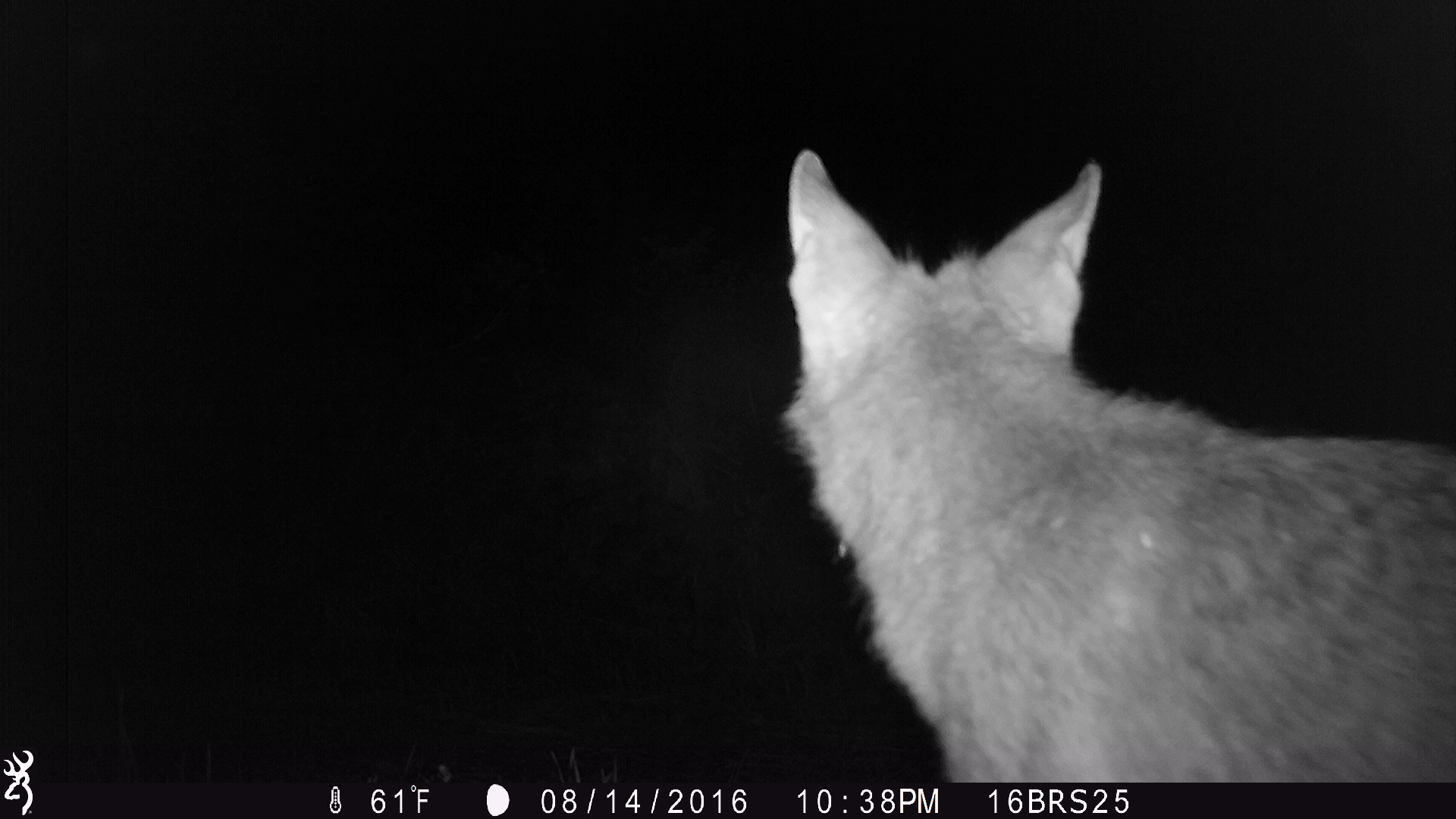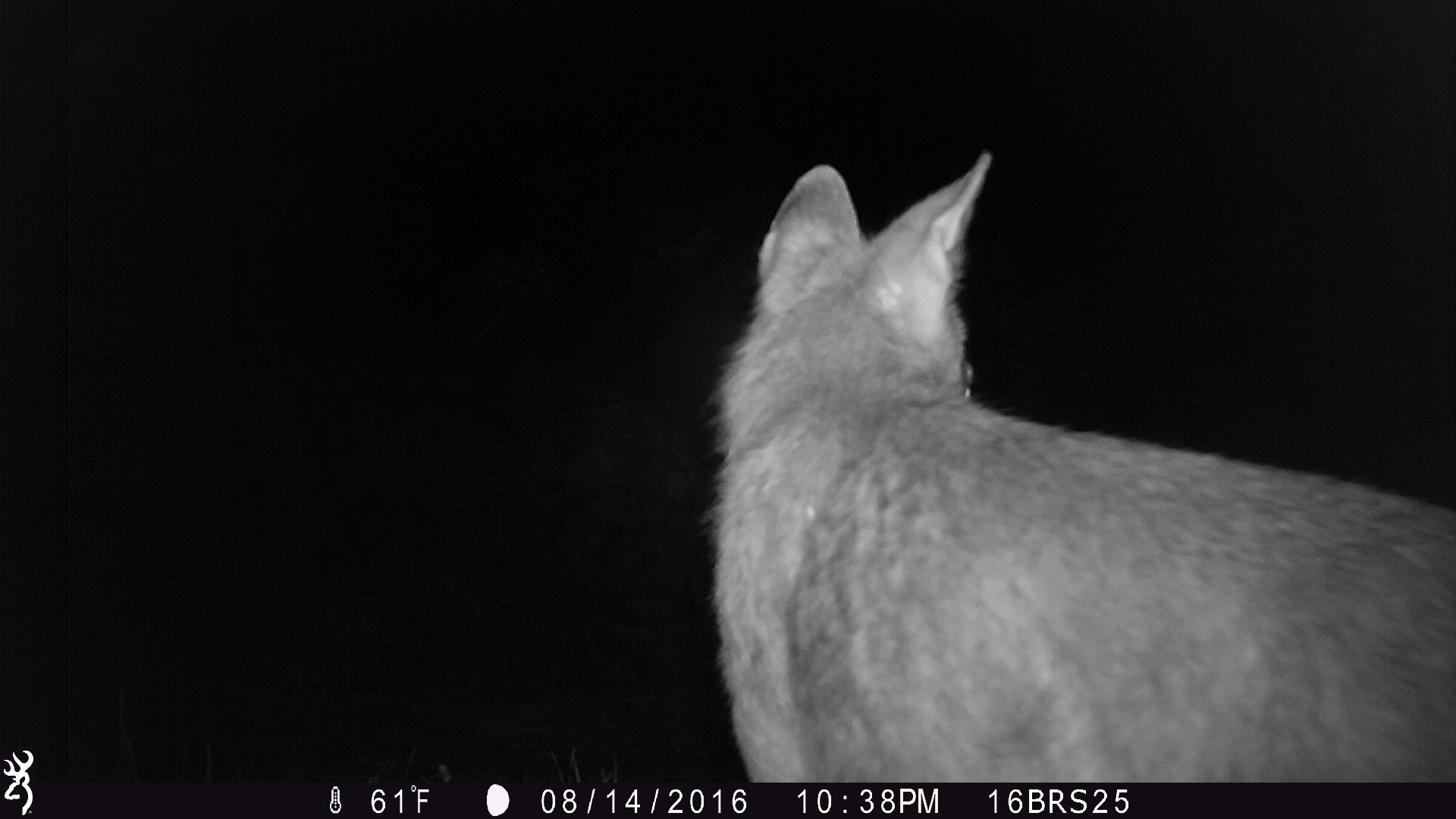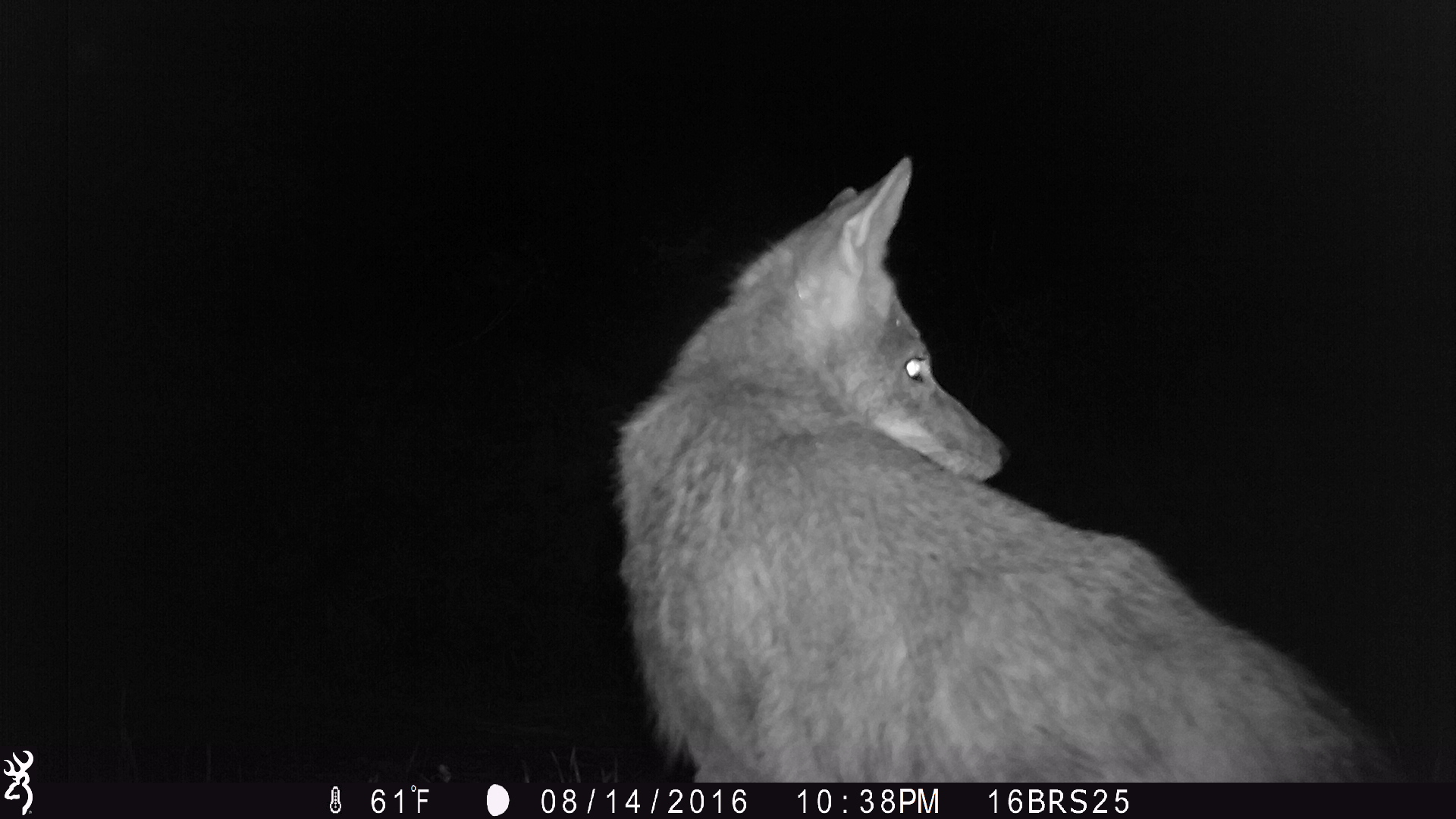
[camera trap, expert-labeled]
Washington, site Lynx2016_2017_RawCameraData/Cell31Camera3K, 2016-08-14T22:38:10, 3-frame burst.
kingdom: Animalia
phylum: Chordata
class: Mammalia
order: Carnivora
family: Canidae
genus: Canis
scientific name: Canis latrans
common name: coyote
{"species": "Canis latrans (coyote)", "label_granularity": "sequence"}